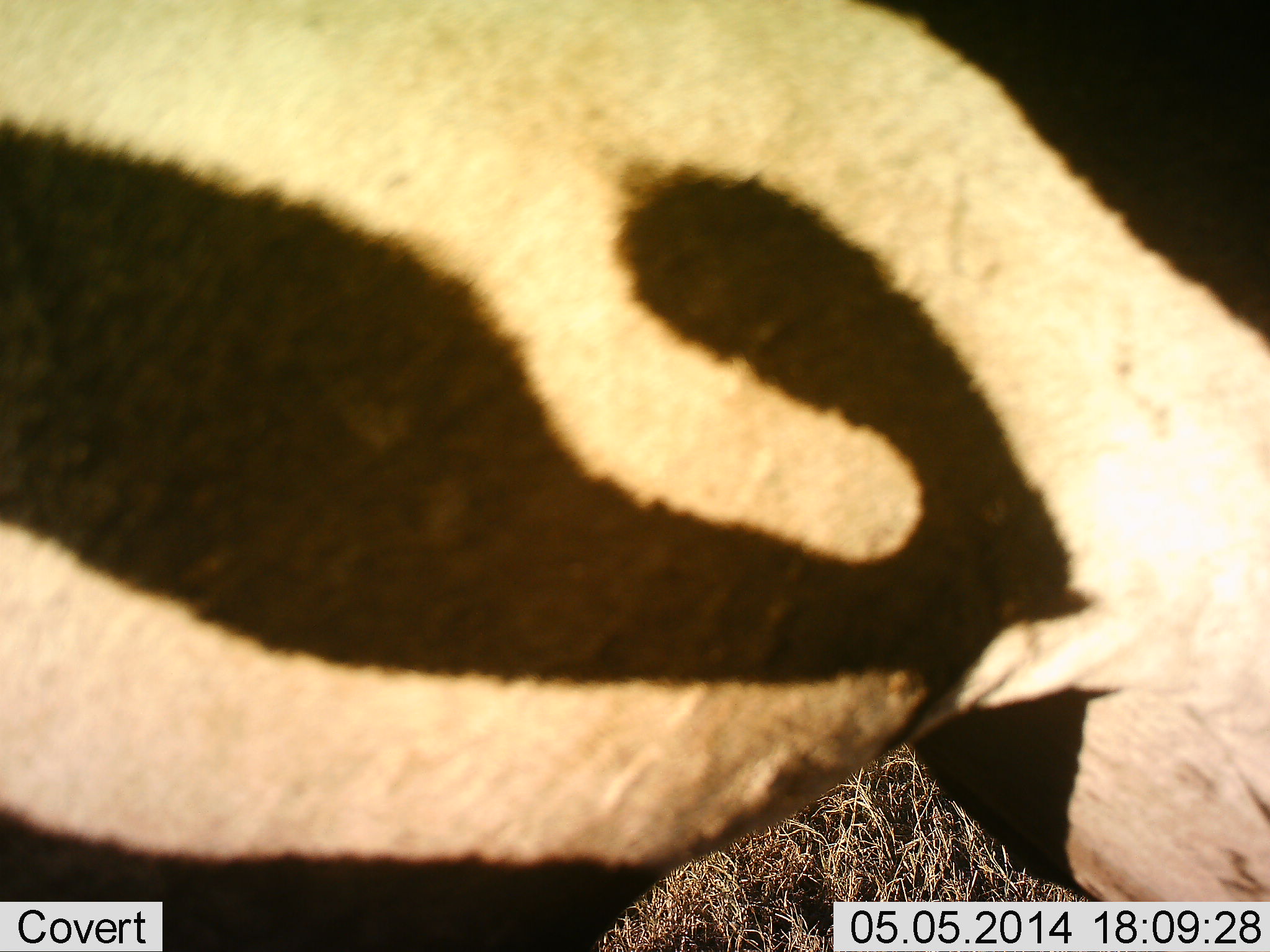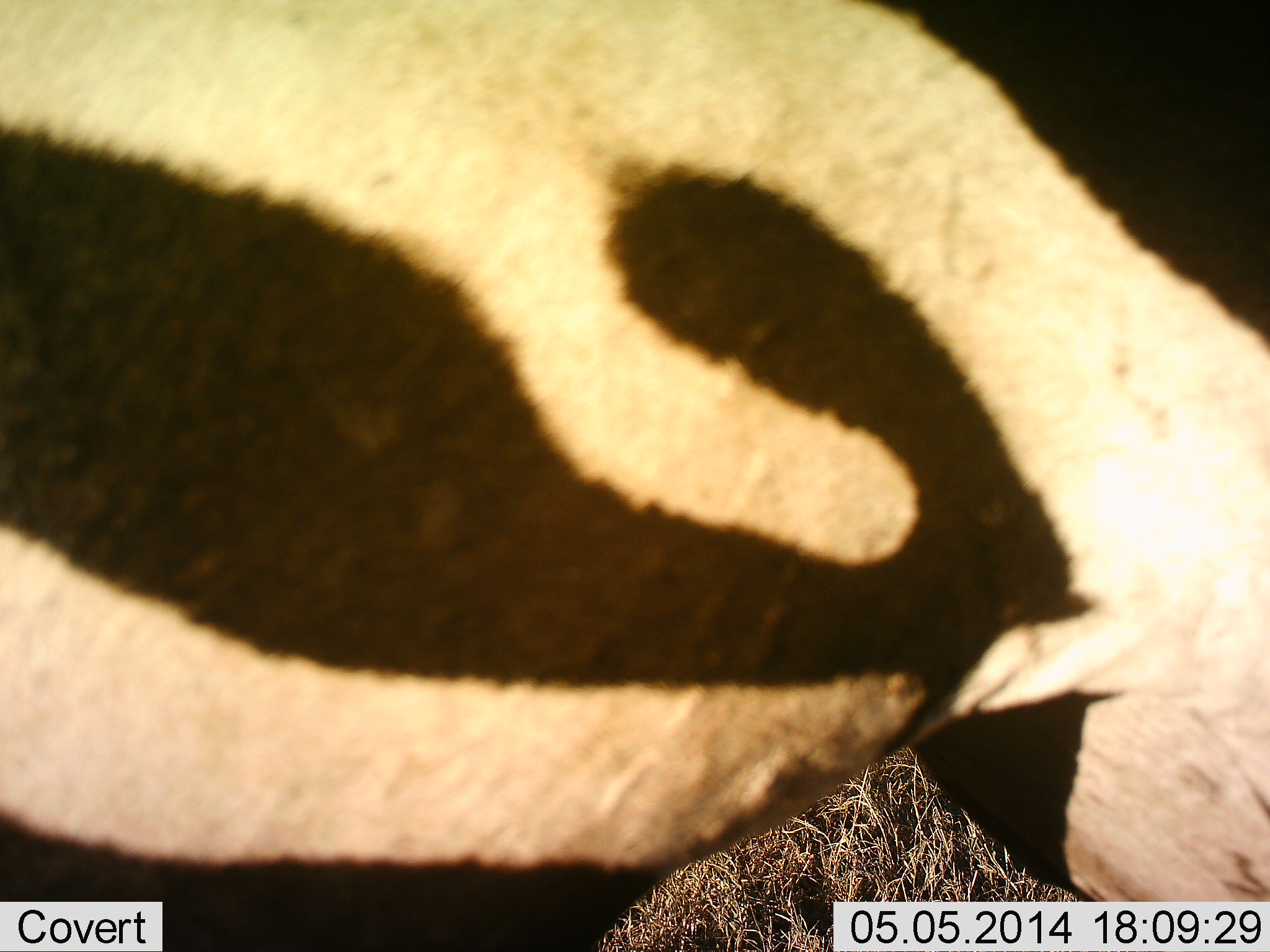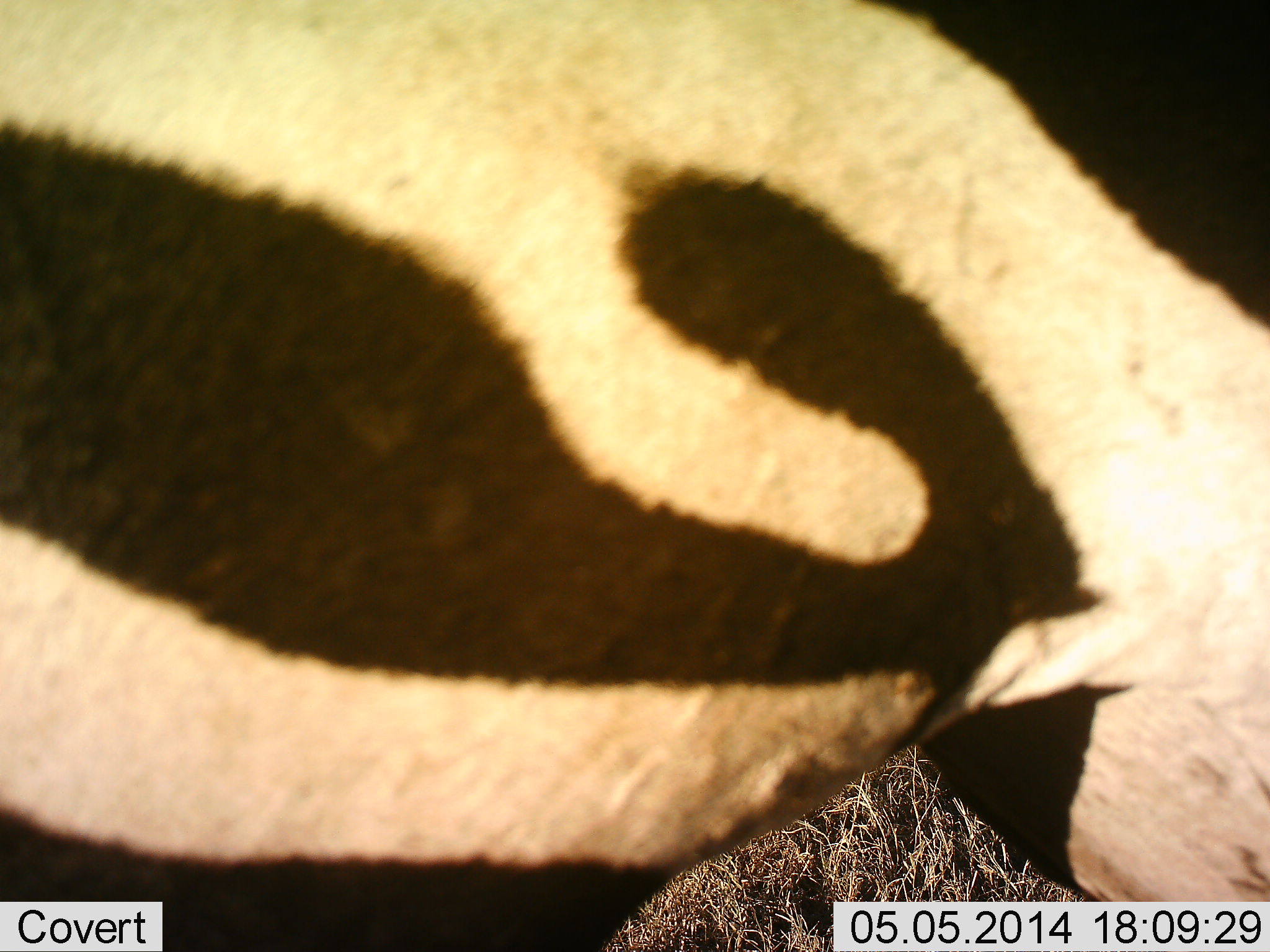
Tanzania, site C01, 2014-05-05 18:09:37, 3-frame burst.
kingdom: Animalia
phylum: Chordata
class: Mammalia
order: Perissodactyla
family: Equidae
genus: Equus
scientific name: Equus quagga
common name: plains zebra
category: zebra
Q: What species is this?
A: Zebra (plains zebra) (Equus quagga).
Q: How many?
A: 1.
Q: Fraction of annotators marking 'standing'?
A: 90%.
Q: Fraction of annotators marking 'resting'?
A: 0%.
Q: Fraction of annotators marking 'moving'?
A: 10%.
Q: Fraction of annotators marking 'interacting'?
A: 0%.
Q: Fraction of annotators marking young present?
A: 0%.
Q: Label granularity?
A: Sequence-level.